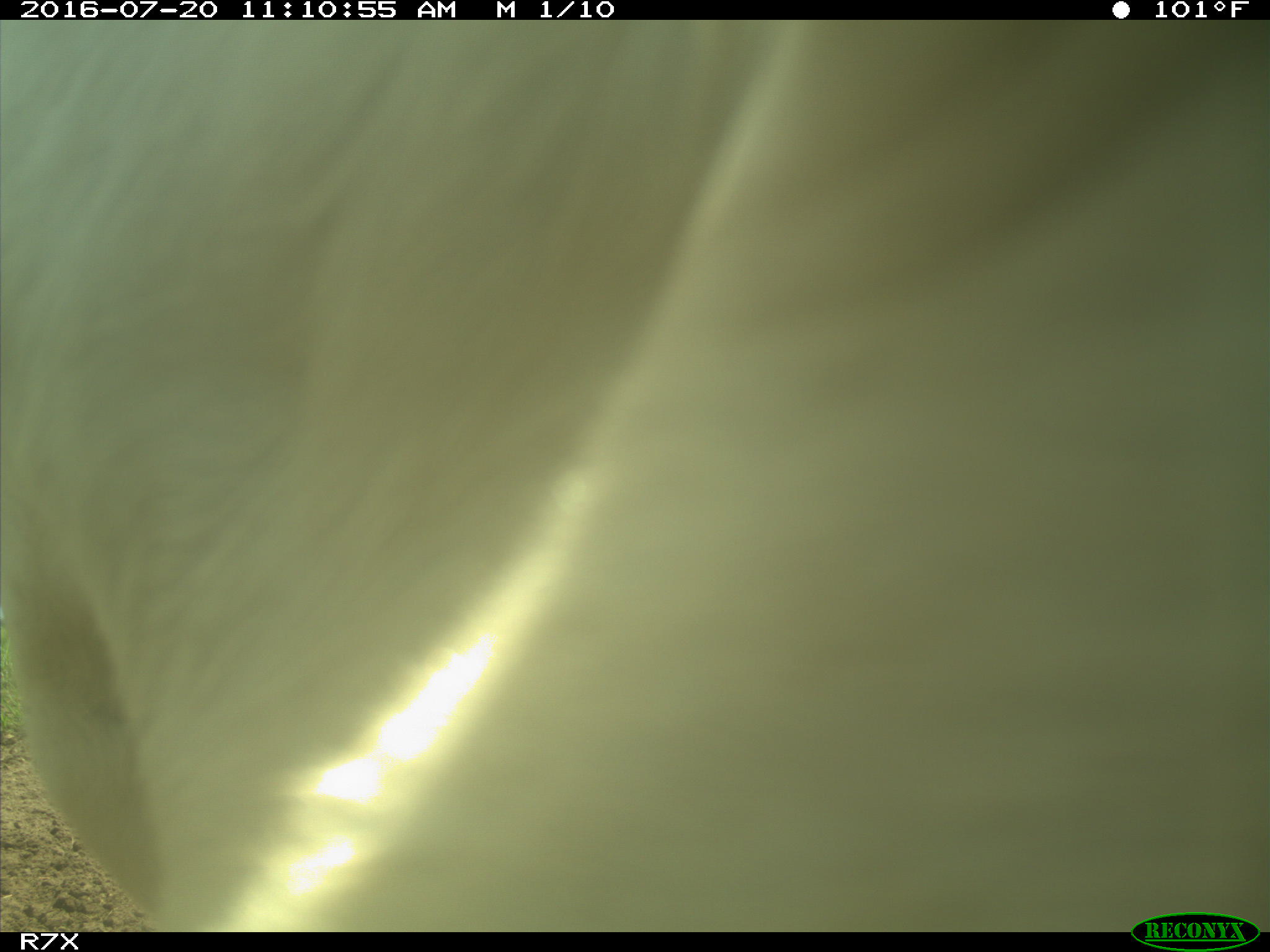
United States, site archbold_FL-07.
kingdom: Animalia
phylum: Chordata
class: Mammalia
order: Artiodactyla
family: Bovidae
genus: Bos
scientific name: Bos taurus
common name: domestic cow